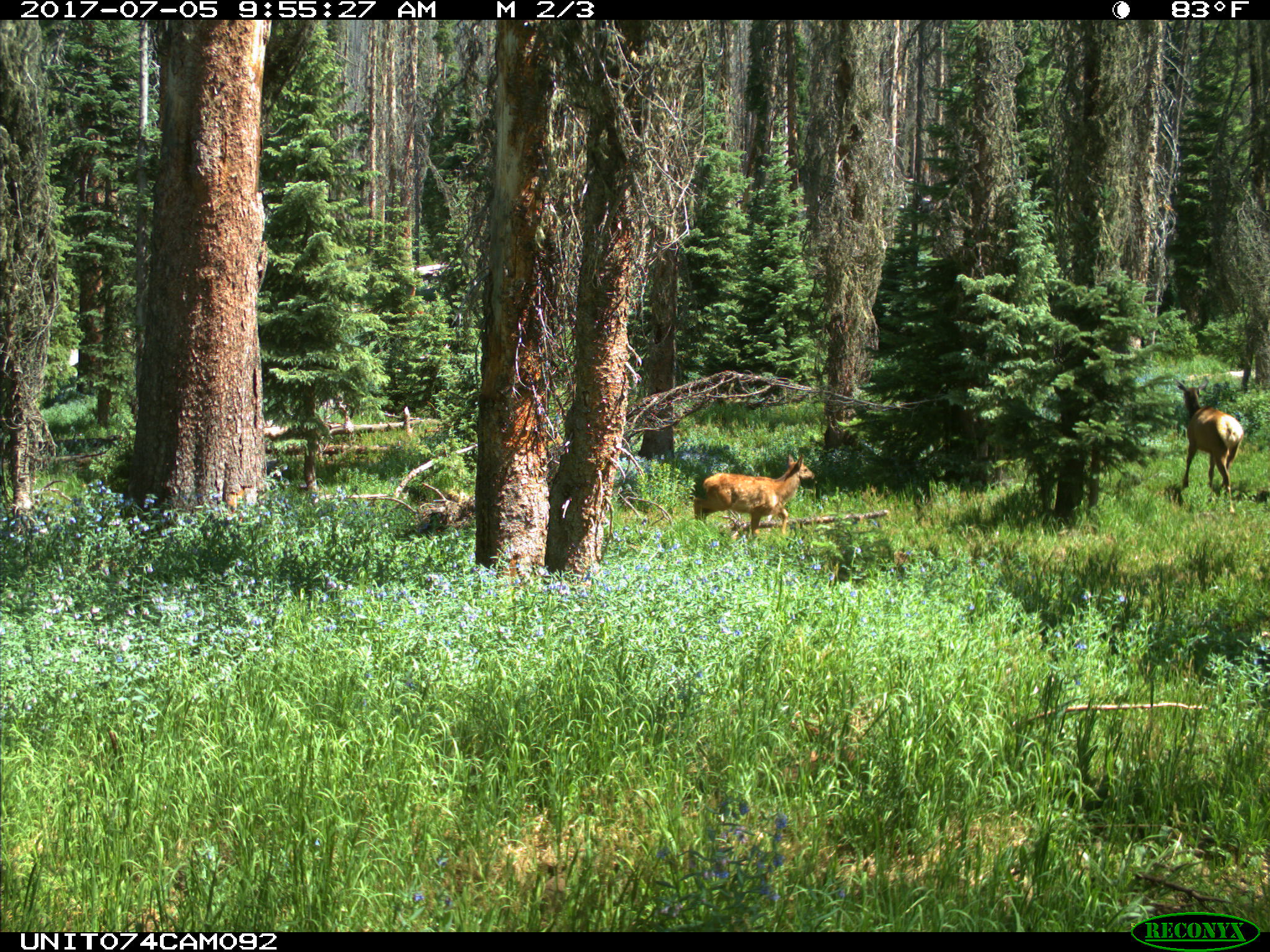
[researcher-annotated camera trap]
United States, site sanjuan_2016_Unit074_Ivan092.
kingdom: Animalia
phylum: Chordata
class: Mammalia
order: Artiodactyla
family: Cervidae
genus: Cervus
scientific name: Cervus elaphus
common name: red deer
Cervus elaphus (red deer).